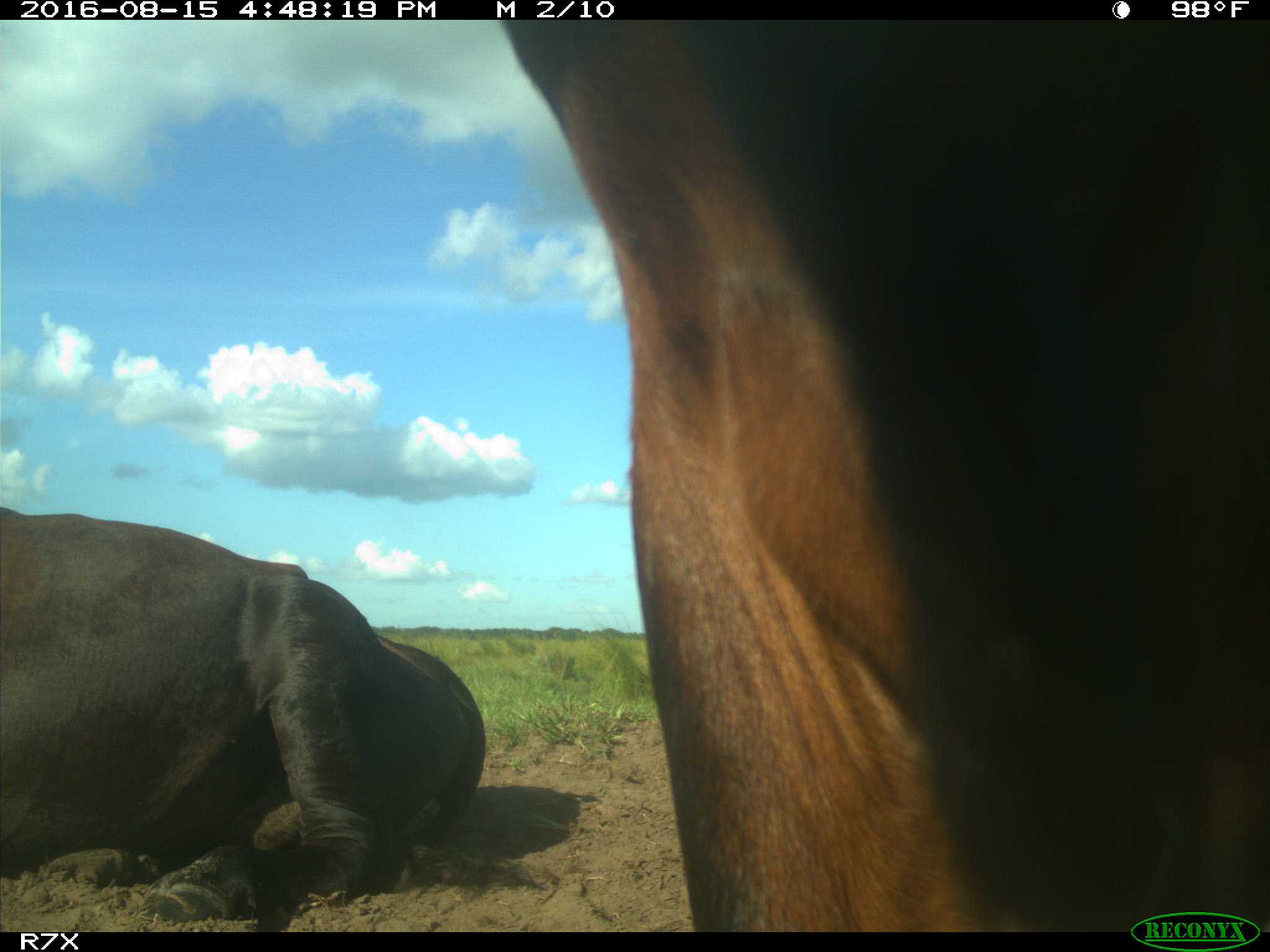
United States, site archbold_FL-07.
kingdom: Animalia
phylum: Chordata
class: Mammalia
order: Artiodactyla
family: Bovidae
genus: Bos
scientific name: Bos taurus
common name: domestic cow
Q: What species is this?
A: Bos taurus (domestic cow).